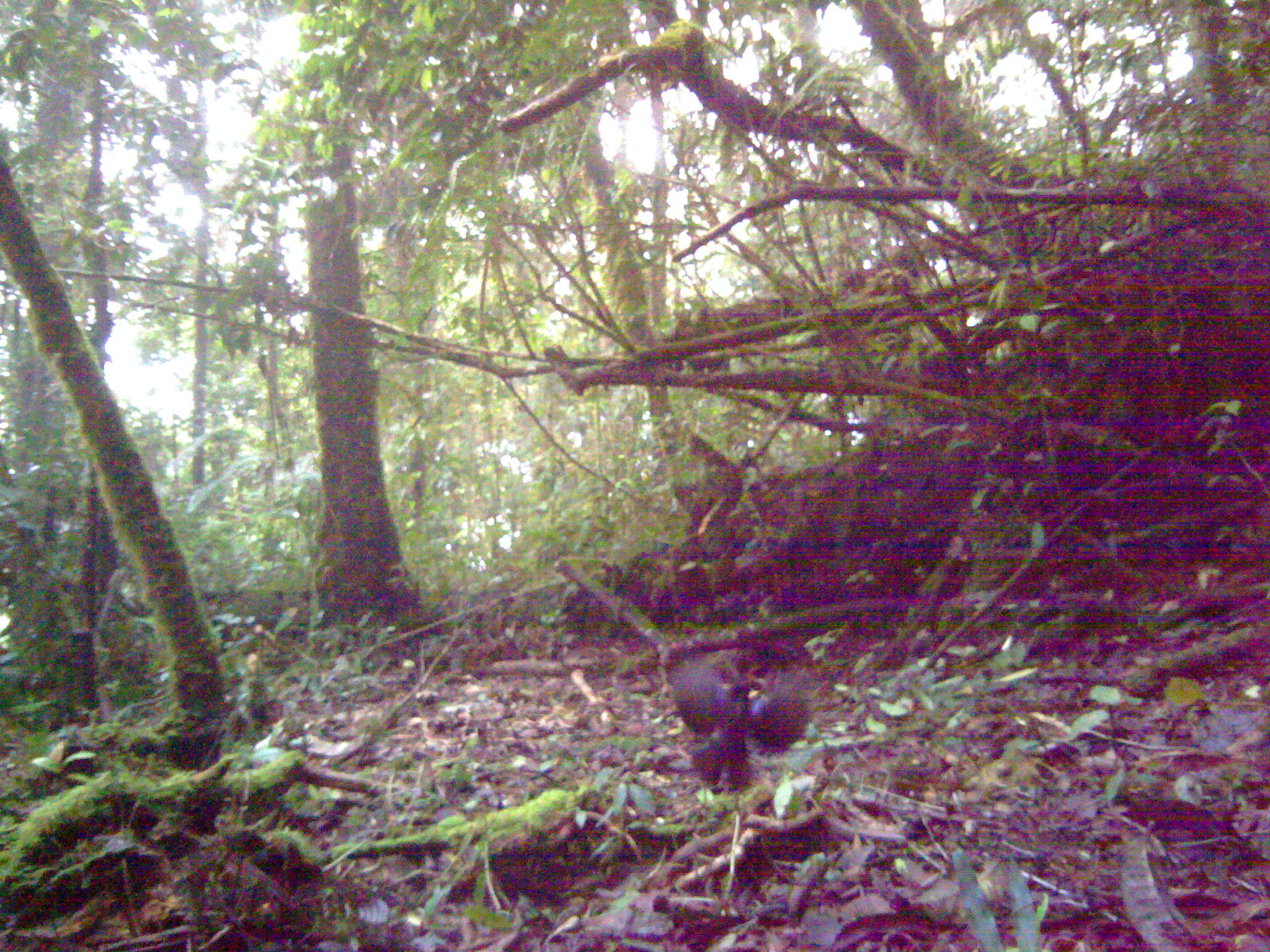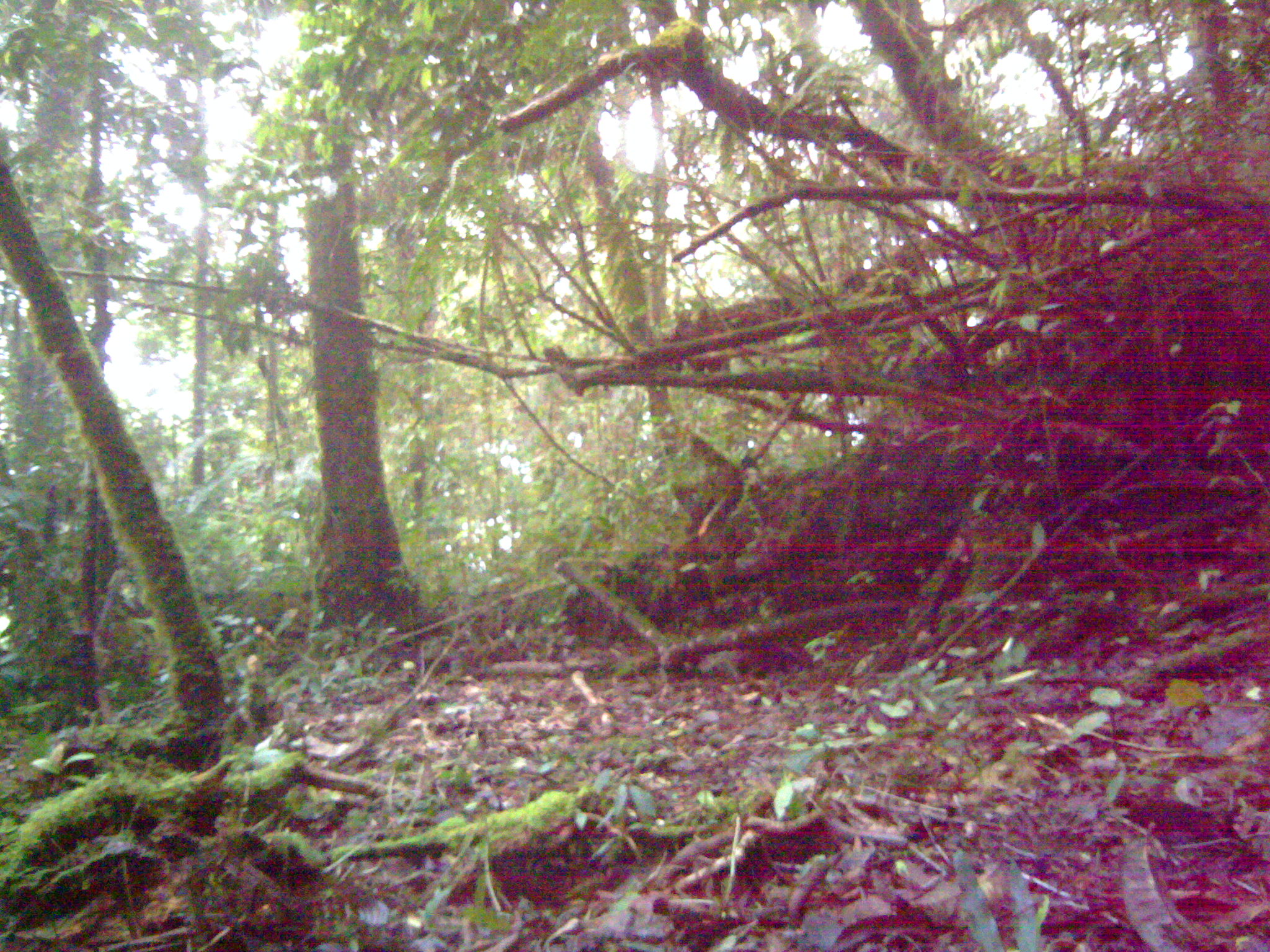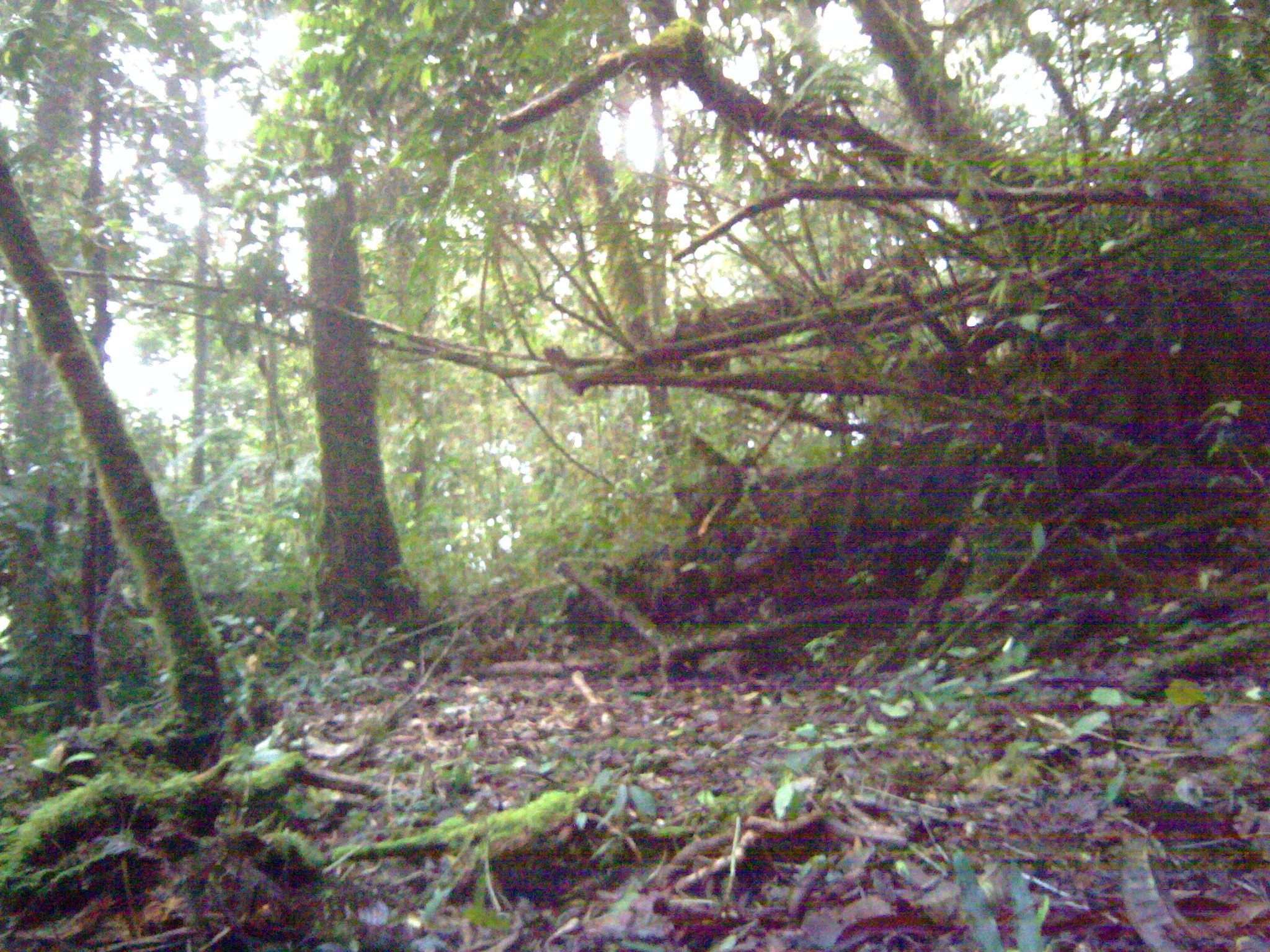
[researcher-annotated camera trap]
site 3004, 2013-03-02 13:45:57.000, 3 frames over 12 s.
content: unidentified animal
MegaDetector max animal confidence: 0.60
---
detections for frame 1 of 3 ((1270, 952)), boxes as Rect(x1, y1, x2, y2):
unknown: Rect(670, 659, 752, 785); Rect(750, 672, 817, 749)